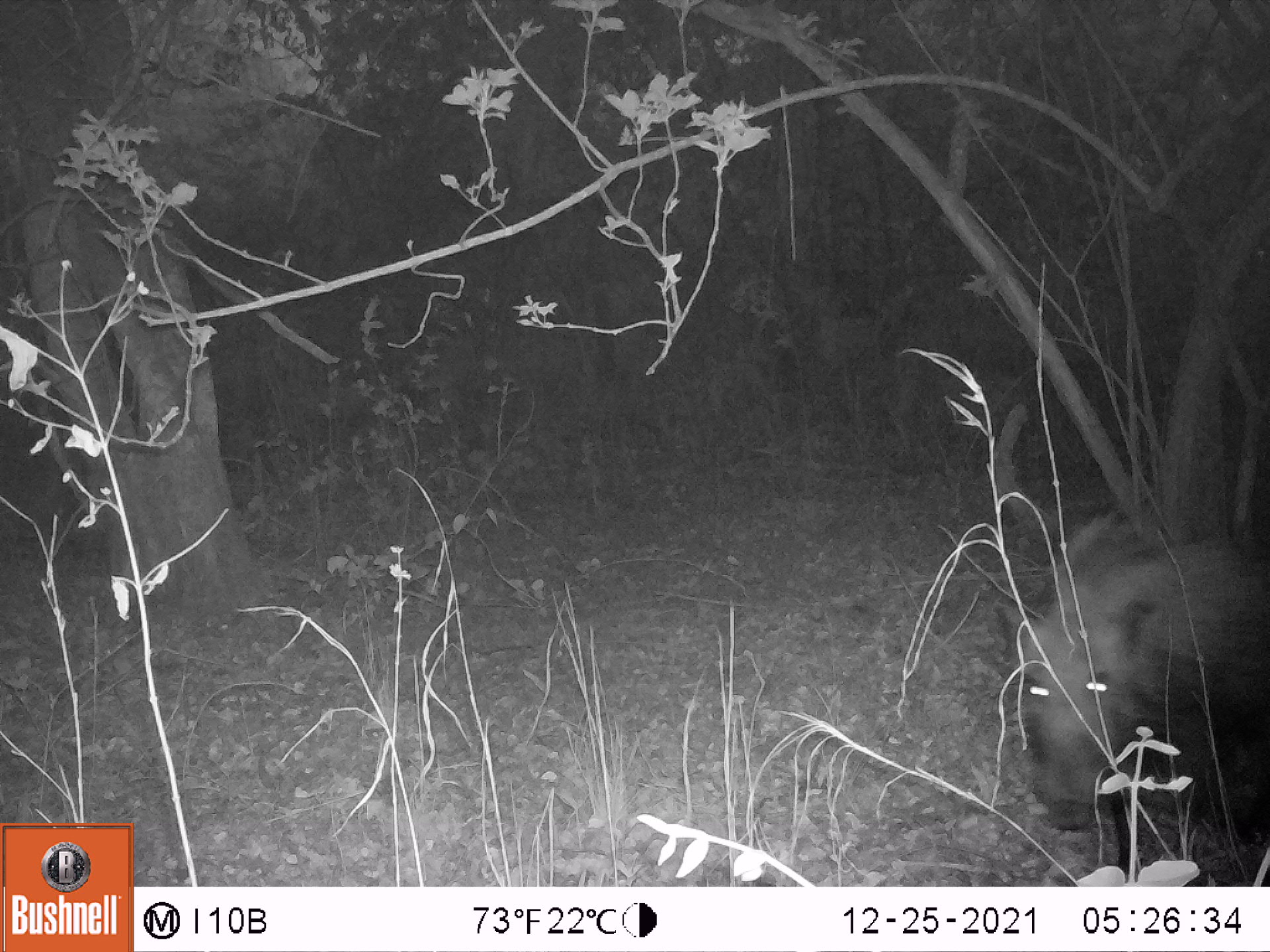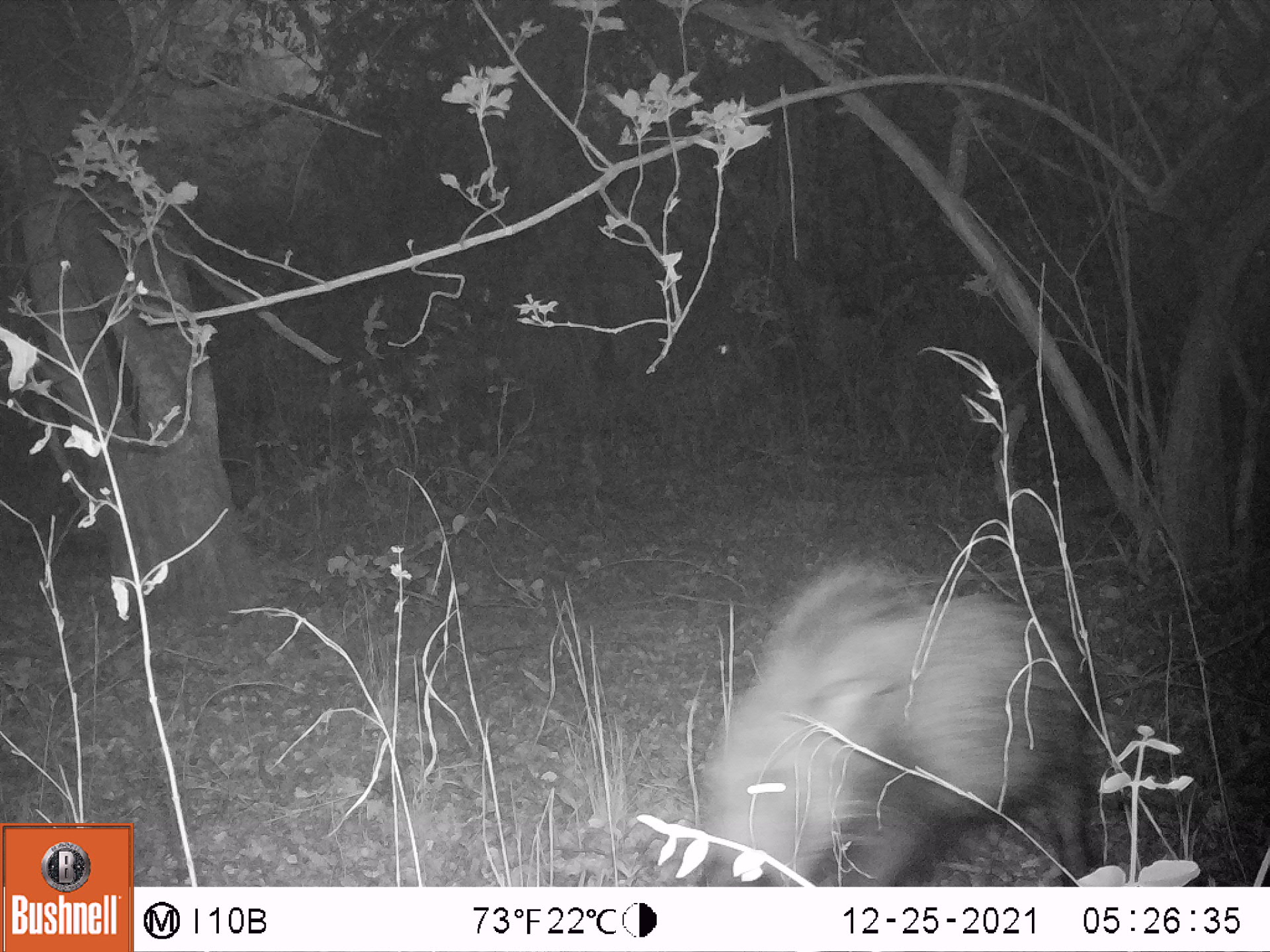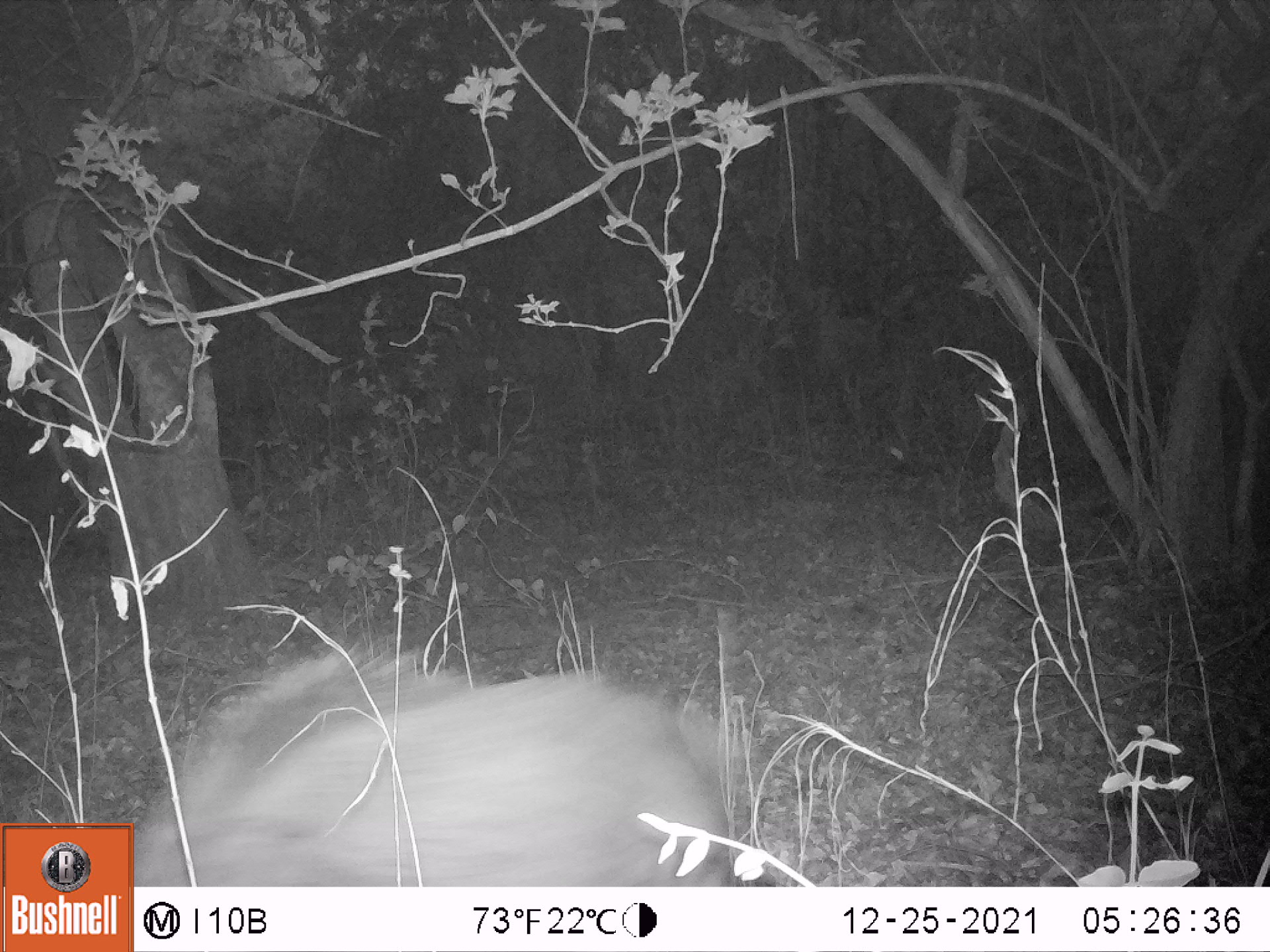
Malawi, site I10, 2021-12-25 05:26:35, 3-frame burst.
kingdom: Animalia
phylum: Chordata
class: Mammalia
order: Artiodactyla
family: Suidae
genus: Potamochoerus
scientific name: Potamochoerus larvatus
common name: bushpig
Bushpig (Potamochoerus larvatus), count 1.